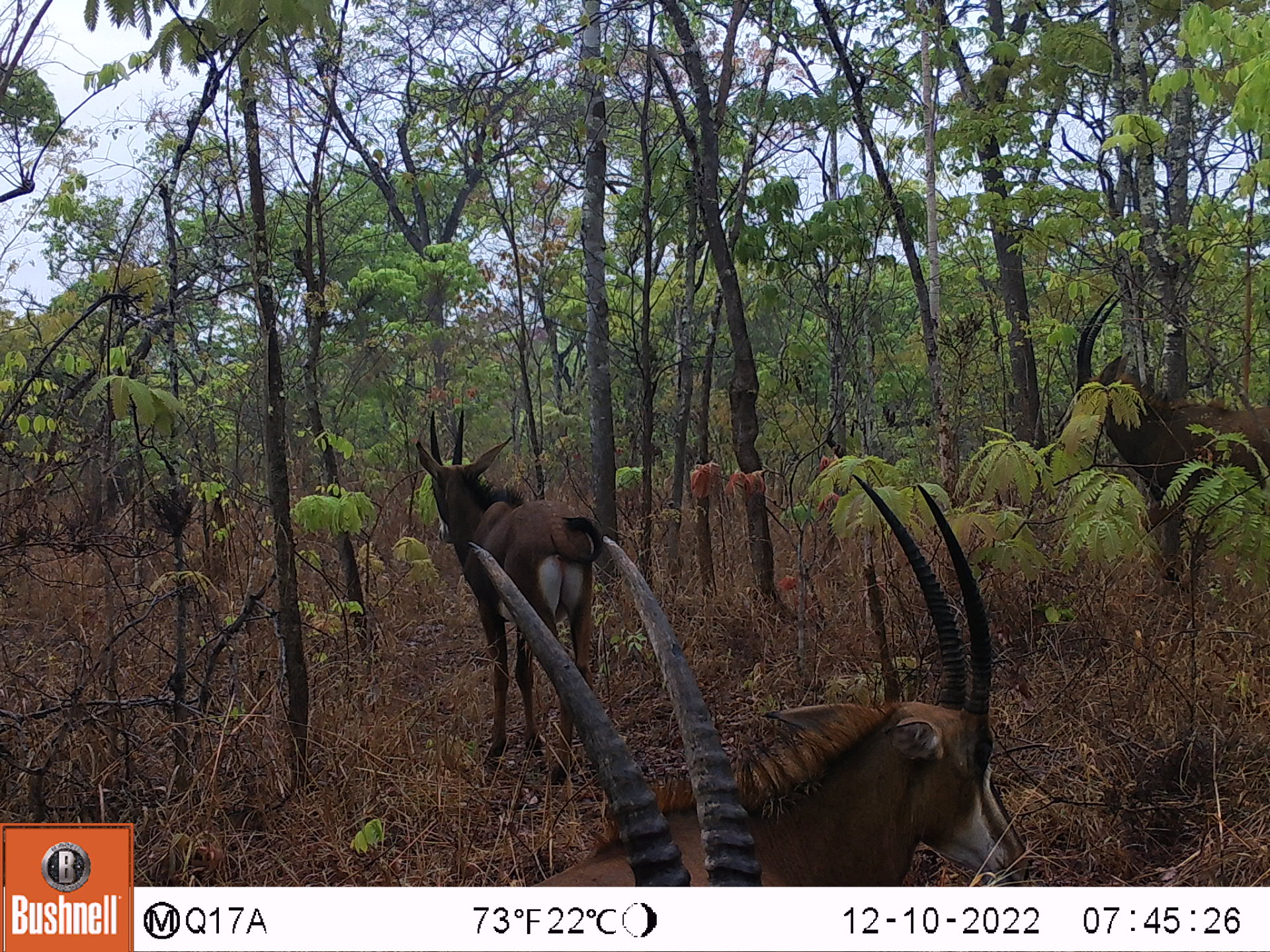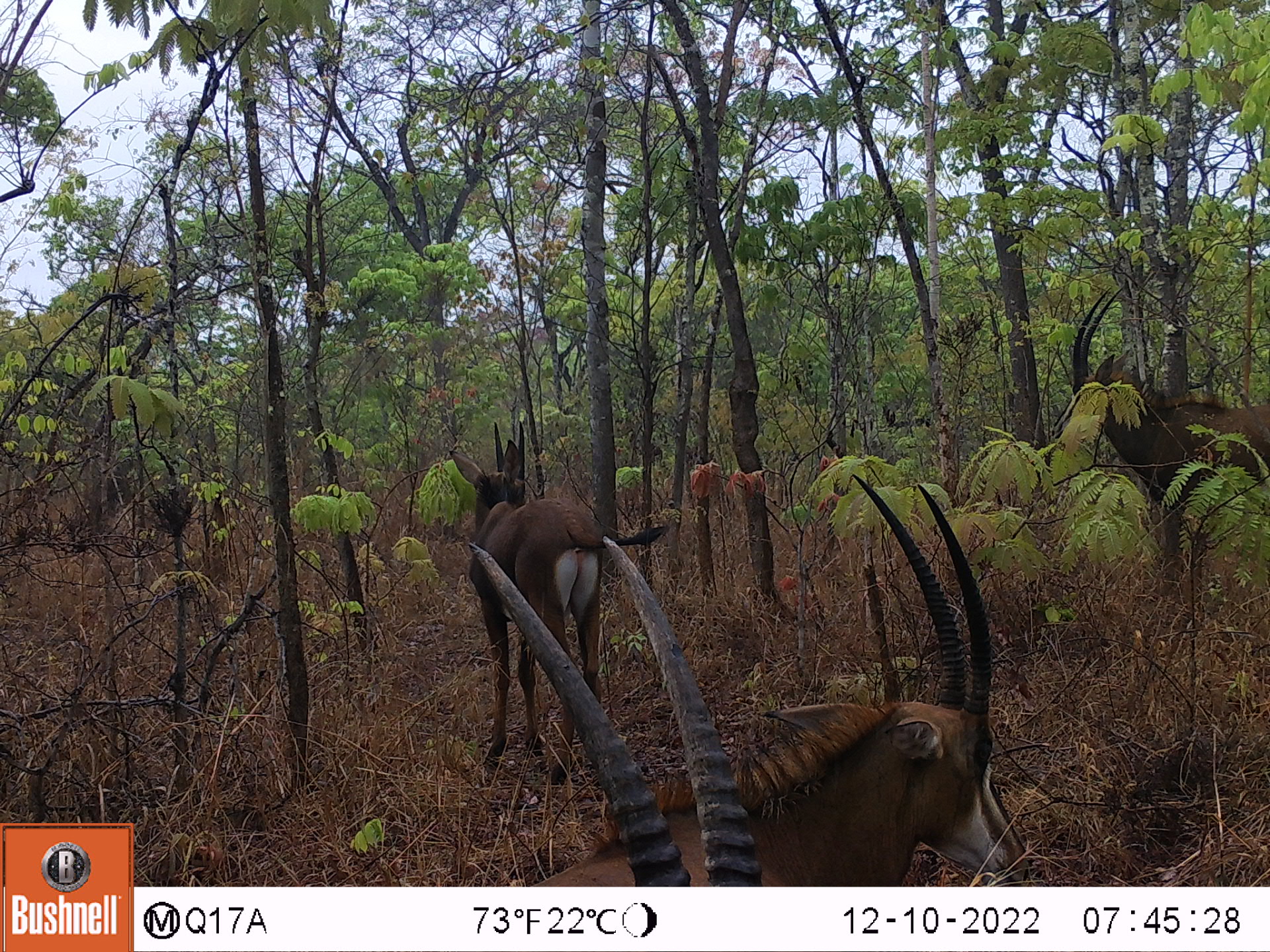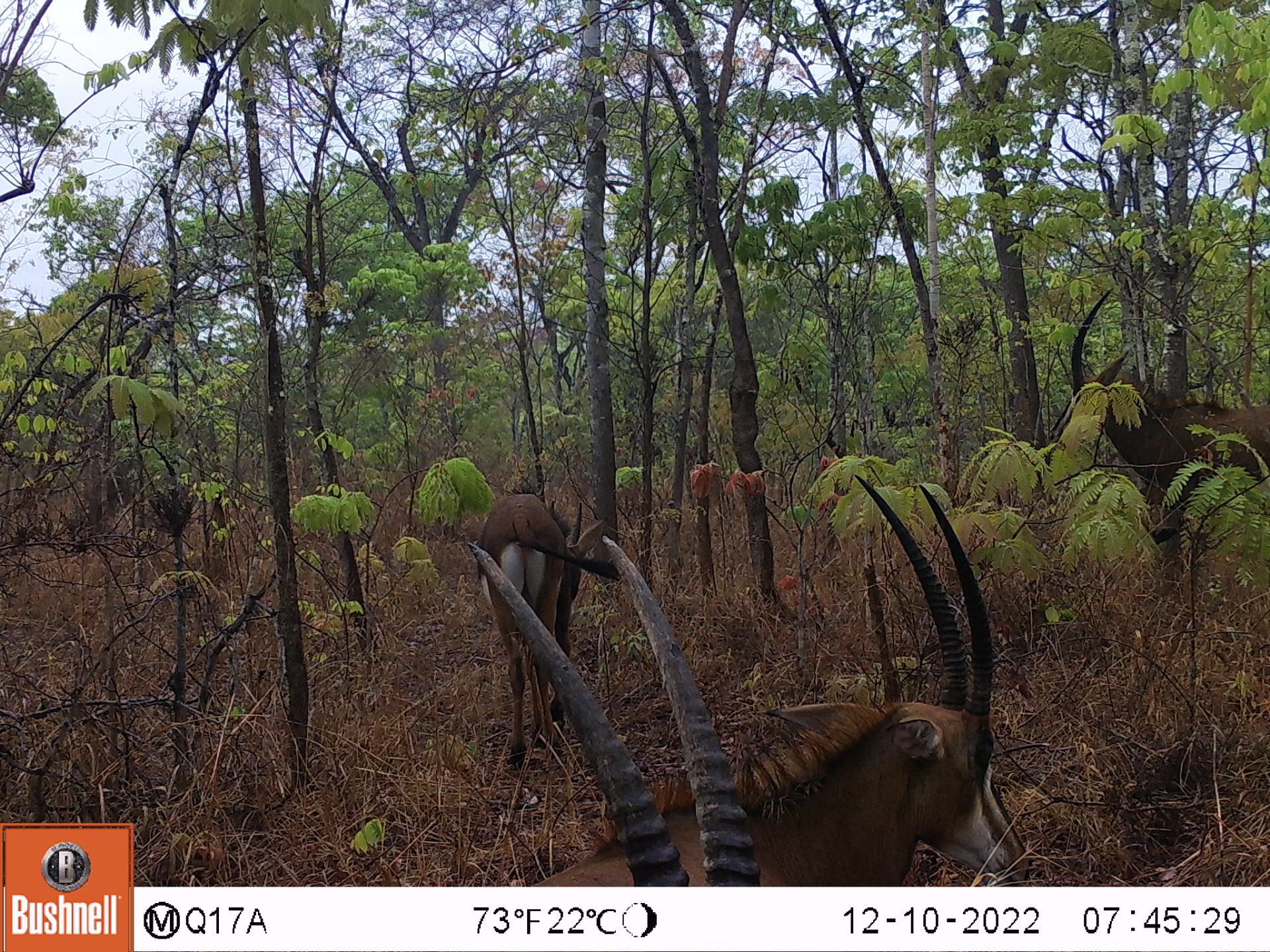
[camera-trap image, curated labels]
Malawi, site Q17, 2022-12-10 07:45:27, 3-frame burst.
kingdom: Animalia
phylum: Chordata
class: Mammalia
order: Artiodactyla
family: Bovidae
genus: Hippotragus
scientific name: Hippotragus niger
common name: sable antelope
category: sable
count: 4